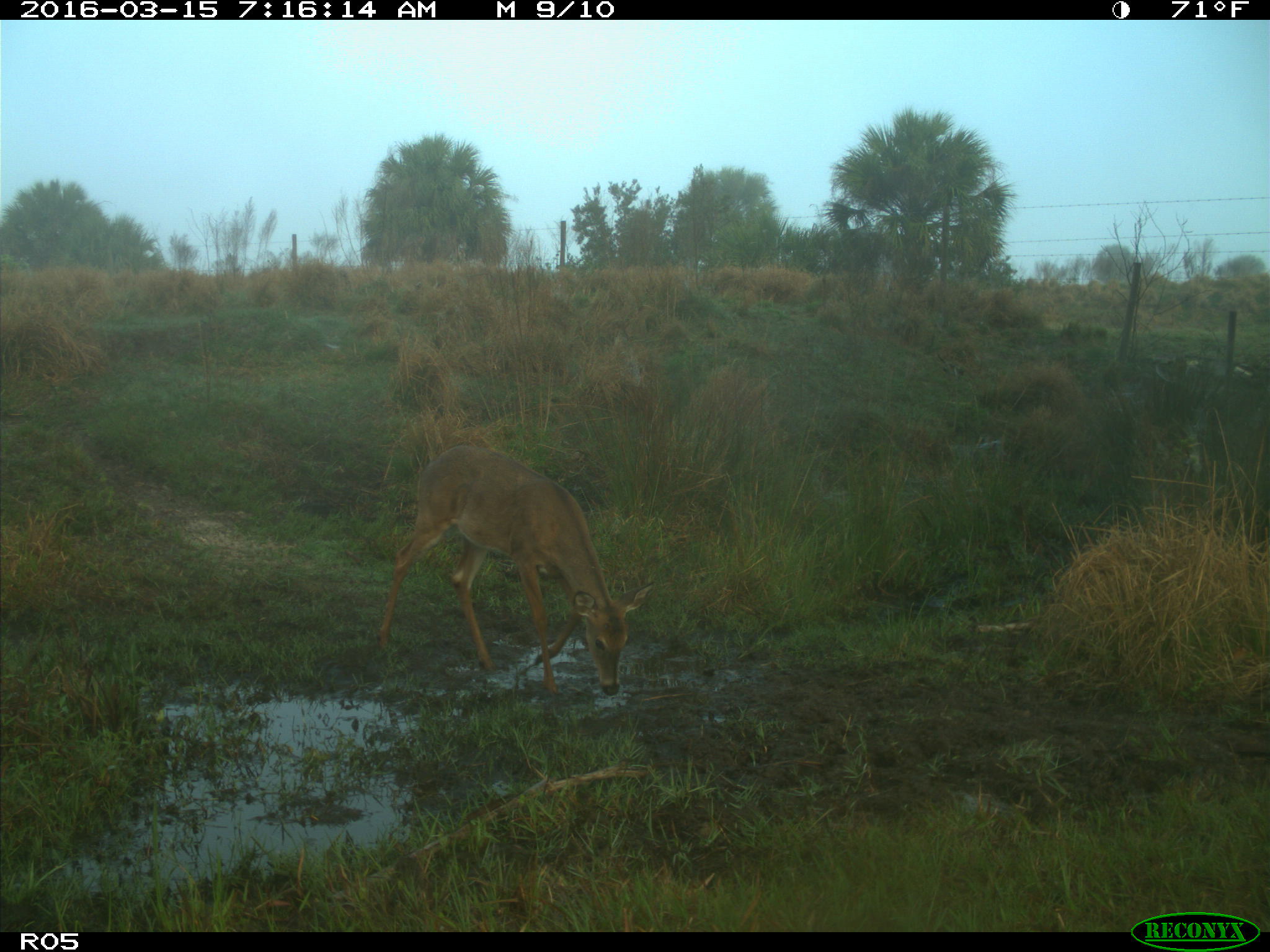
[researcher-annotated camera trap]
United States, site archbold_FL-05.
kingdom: Animalia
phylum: Chordata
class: Mammalia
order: Artiodactyla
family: Cervidae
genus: Odocoileus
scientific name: Odocoileus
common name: deer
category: unidentified deer